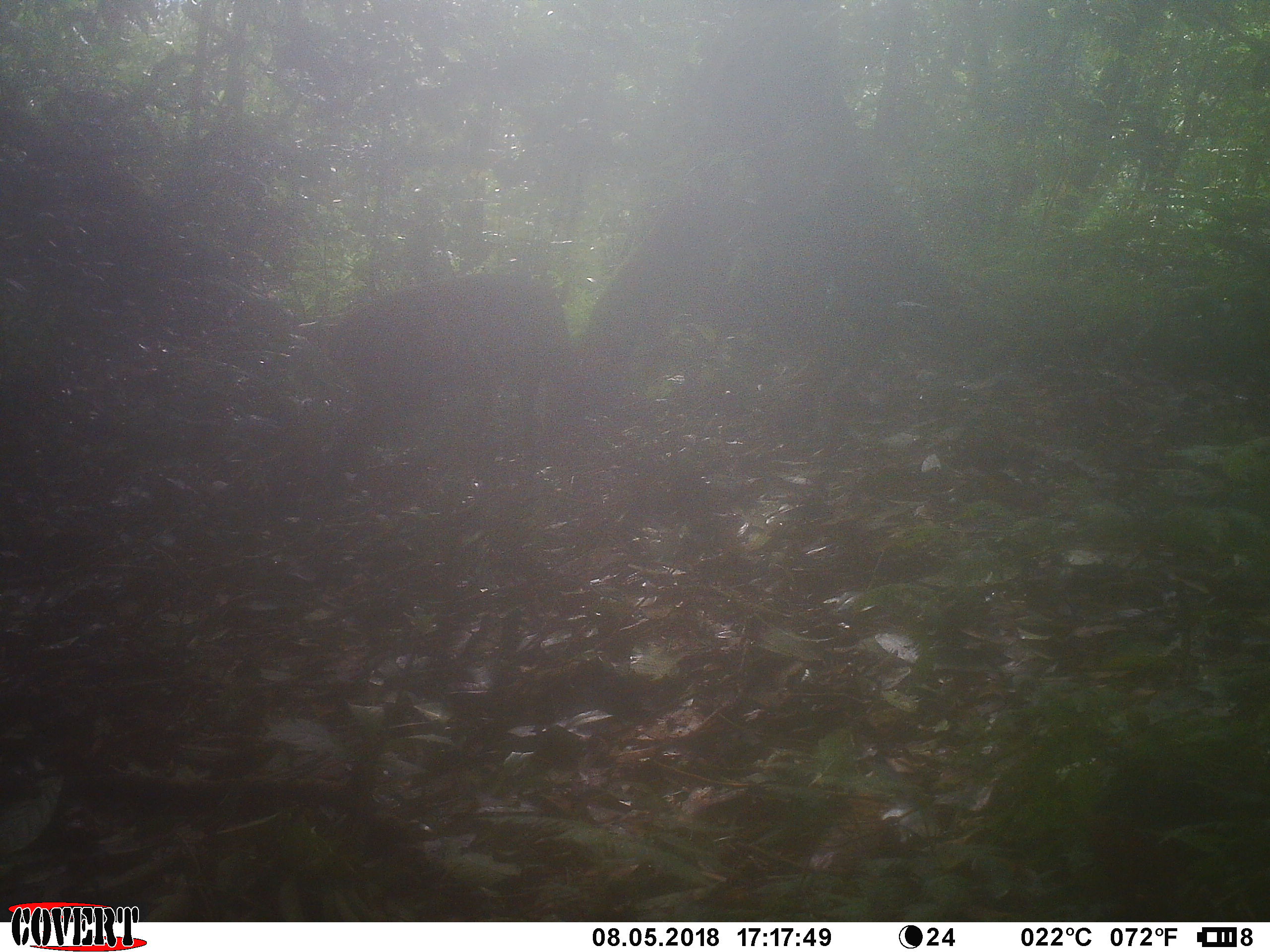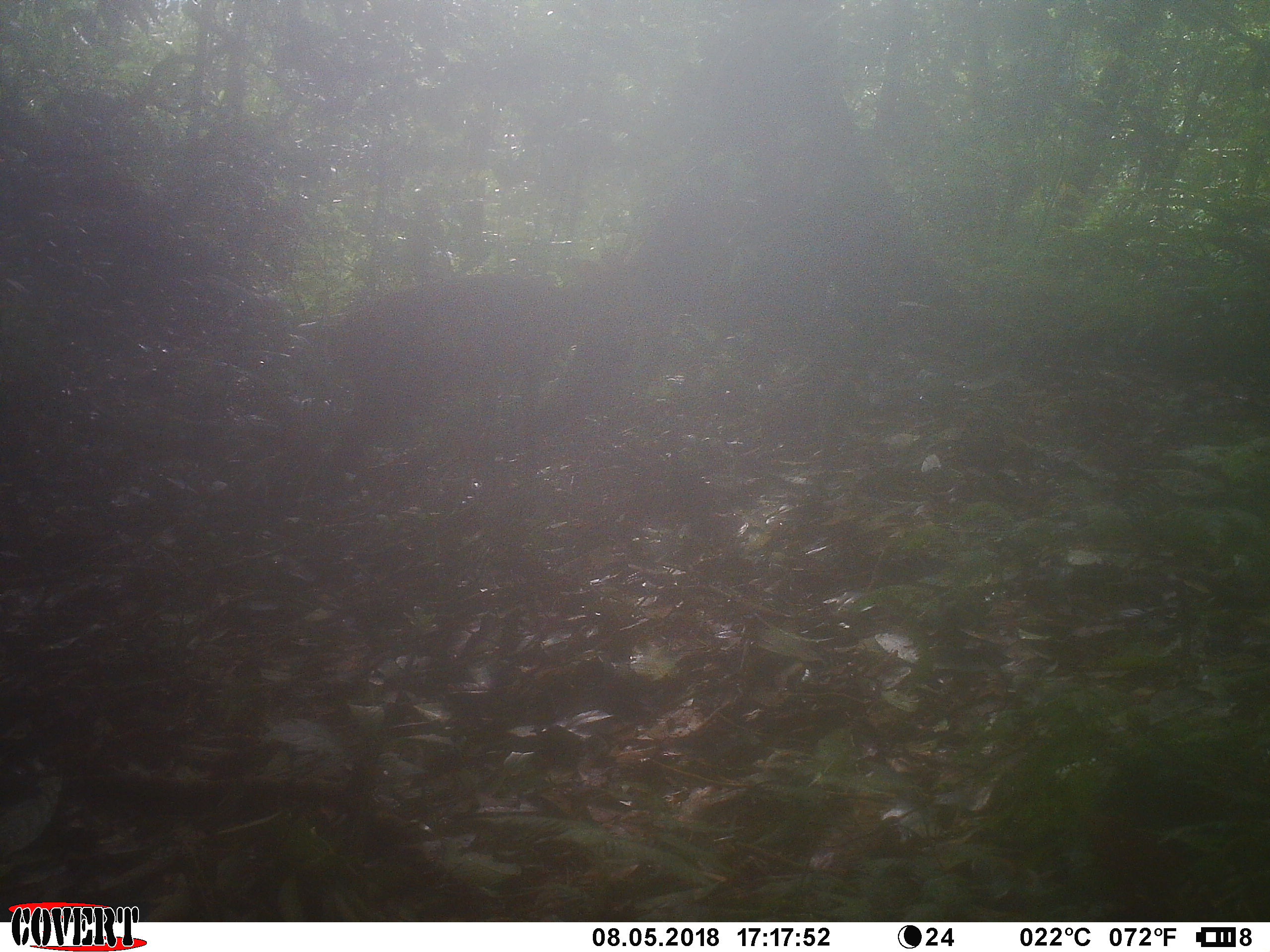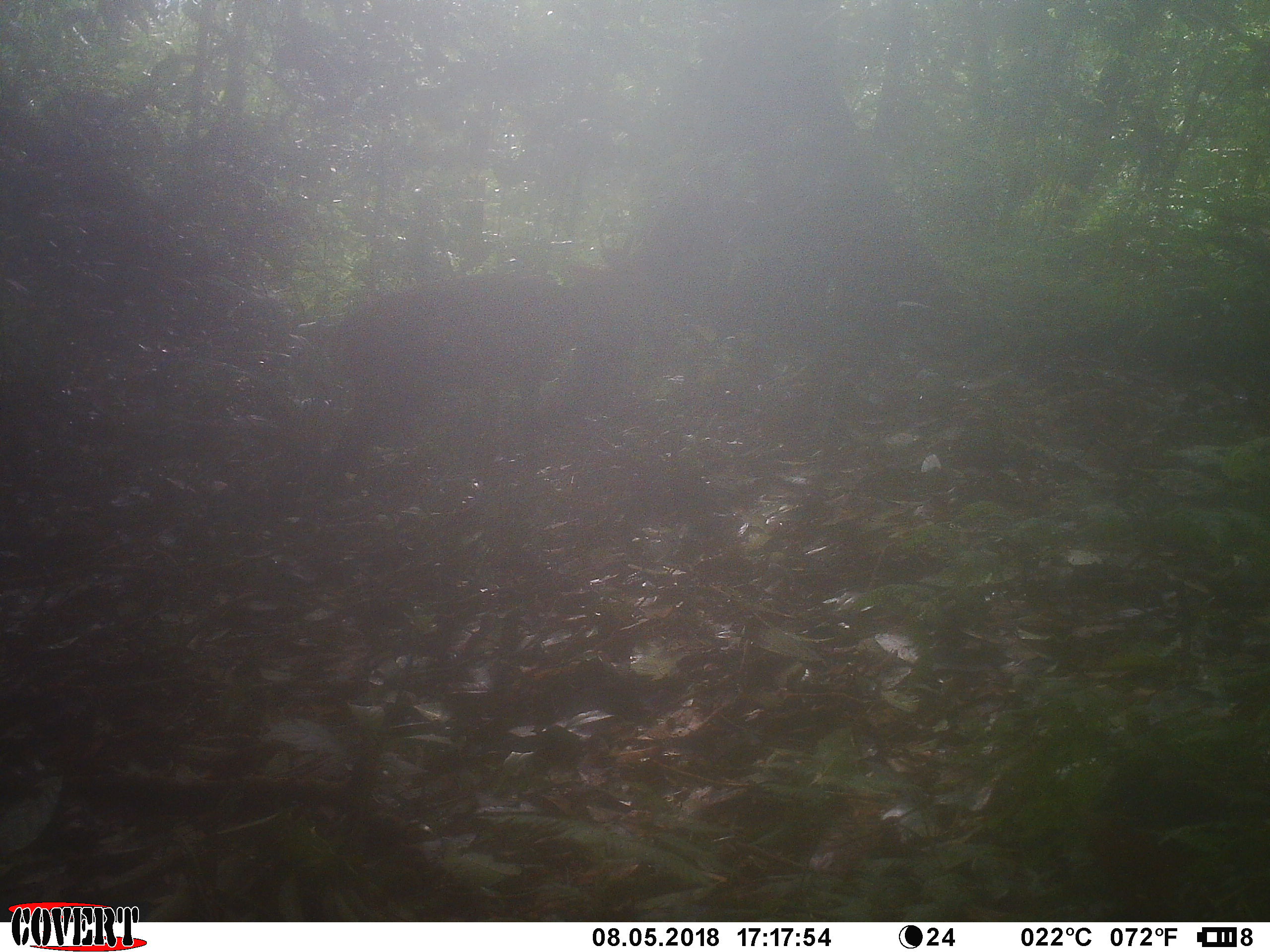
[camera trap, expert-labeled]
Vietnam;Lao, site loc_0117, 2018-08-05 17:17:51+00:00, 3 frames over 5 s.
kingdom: Animalia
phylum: Chordata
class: Mammalia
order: Artiodactyla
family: Cervidae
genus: Muntiacus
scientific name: Muntiacus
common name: muntjacs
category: unidentified muntjac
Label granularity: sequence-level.